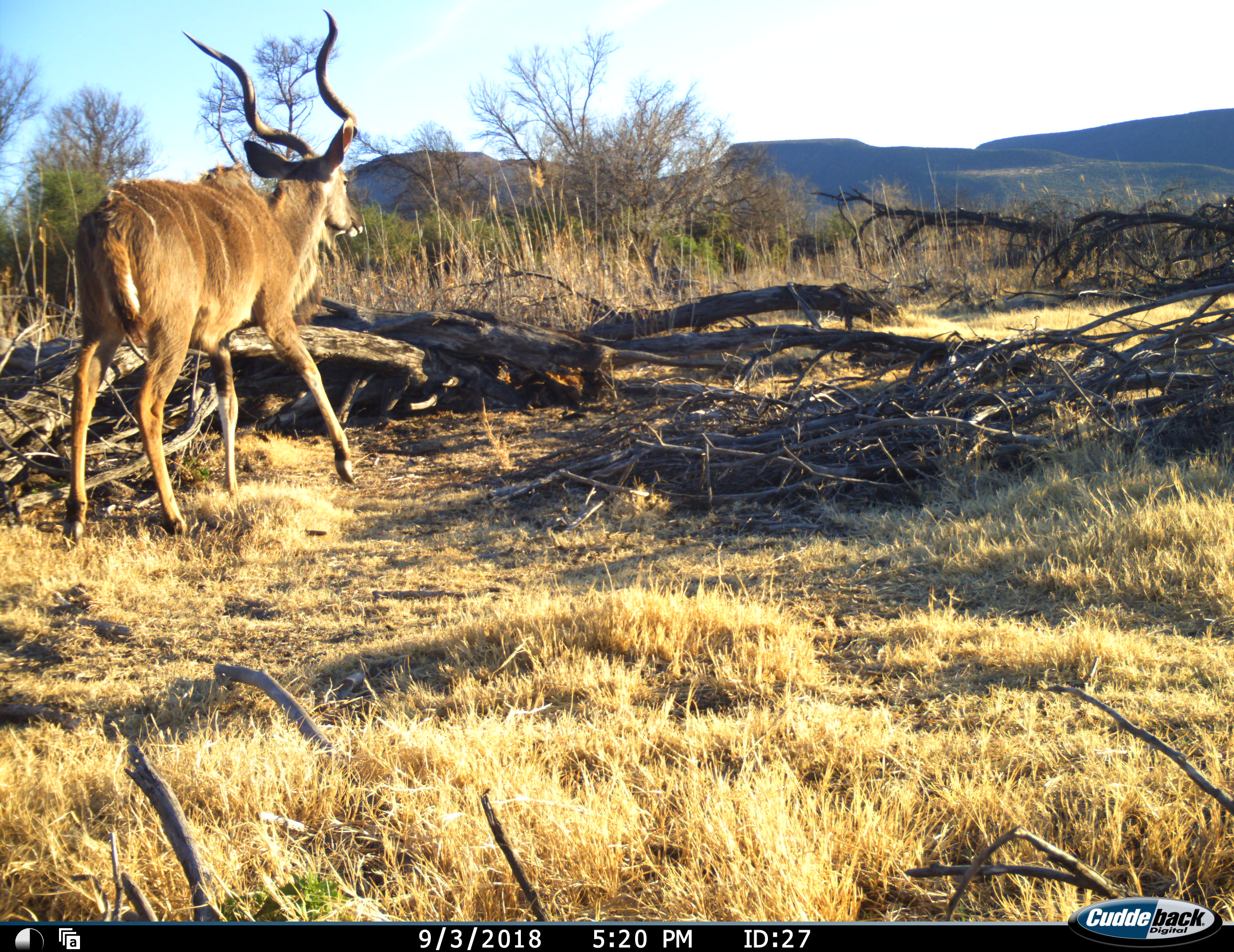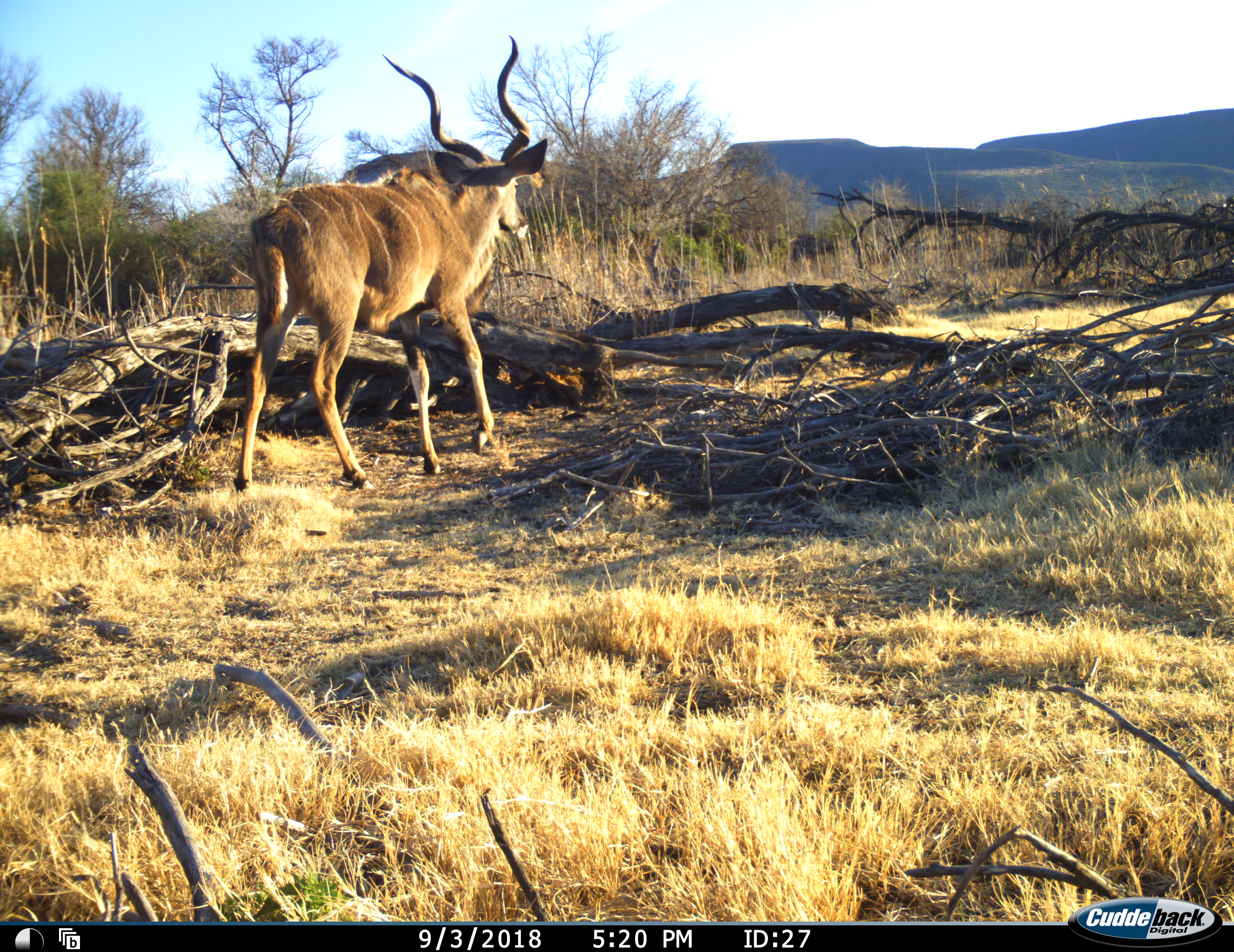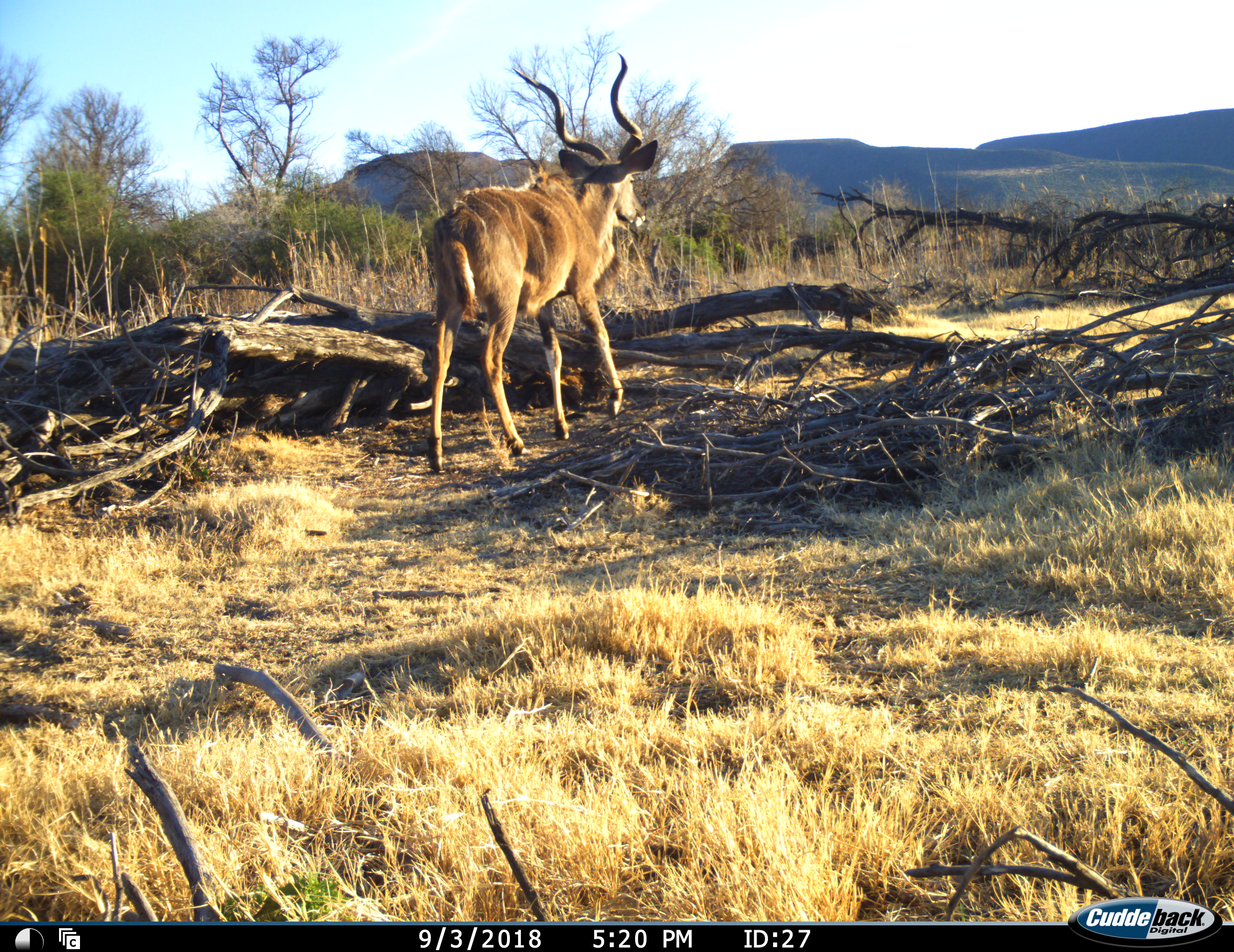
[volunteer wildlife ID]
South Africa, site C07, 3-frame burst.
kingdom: Animalia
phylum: Chordata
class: Mammalia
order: Artiodactyla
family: Bovidae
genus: Tragelaphus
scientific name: Tragelaphus strepsiceros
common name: greater kudu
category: kudu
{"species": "kudu (greater kudu) (Tragelaphus strepsiceros)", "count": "1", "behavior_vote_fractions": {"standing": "0%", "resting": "0%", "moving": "100%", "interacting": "0%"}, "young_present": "0%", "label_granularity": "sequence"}